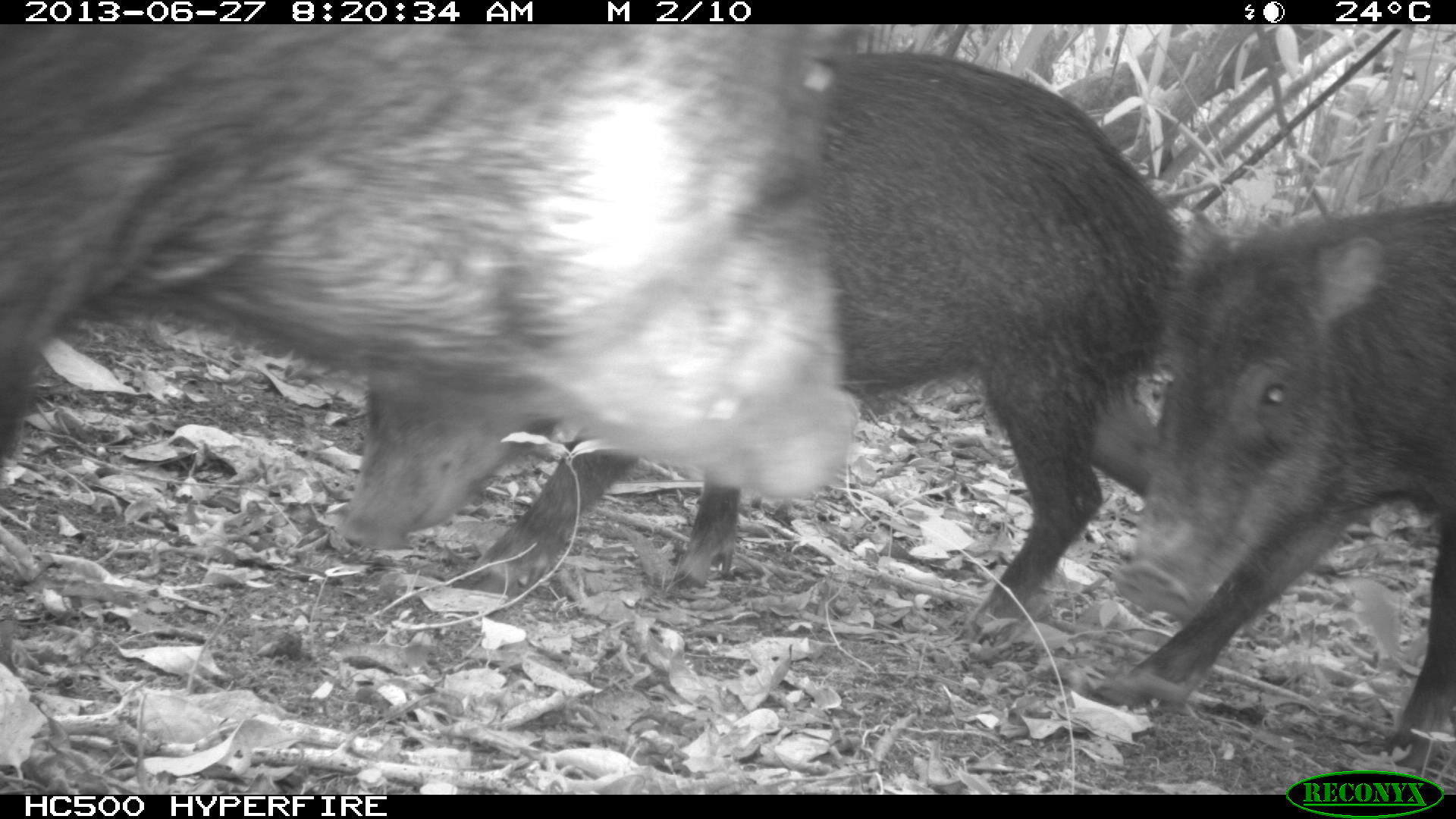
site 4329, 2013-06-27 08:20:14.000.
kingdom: Animalia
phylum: Chordata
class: Mammalia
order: Artiodactyla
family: Tayassuidae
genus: Tayassu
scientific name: Tayassu pecari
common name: white-lipped peccary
Tayassu pecari (white-lipped peccary), count 3.